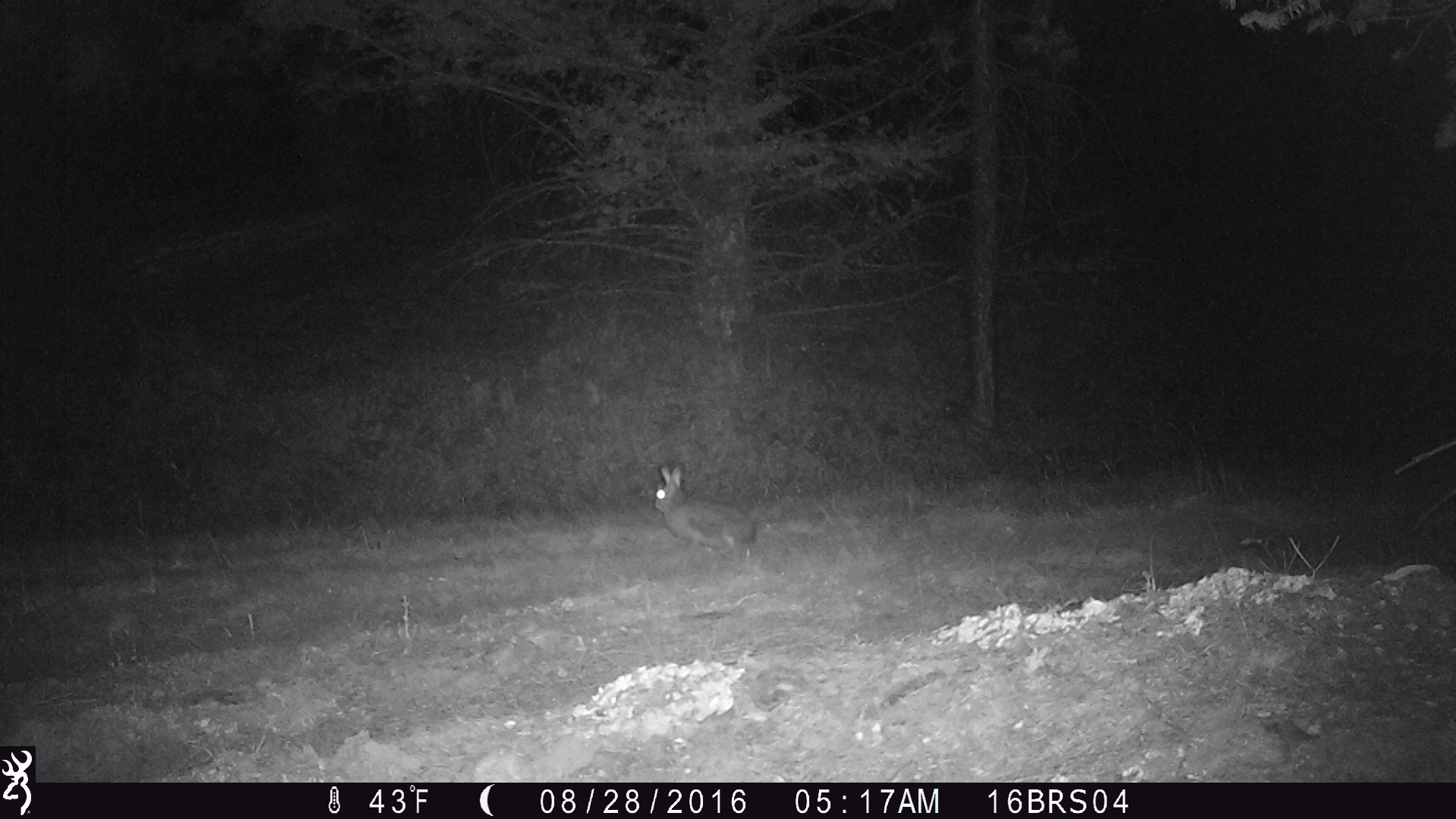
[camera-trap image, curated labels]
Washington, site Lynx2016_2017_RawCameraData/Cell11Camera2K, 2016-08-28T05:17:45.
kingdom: Animalia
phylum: Chordata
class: Mammalia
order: Lagomorpha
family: Leporidae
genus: Lepus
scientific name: Lepus americanus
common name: snowshoe hare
Lepus americanus (snowshoe hare). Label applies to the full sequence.